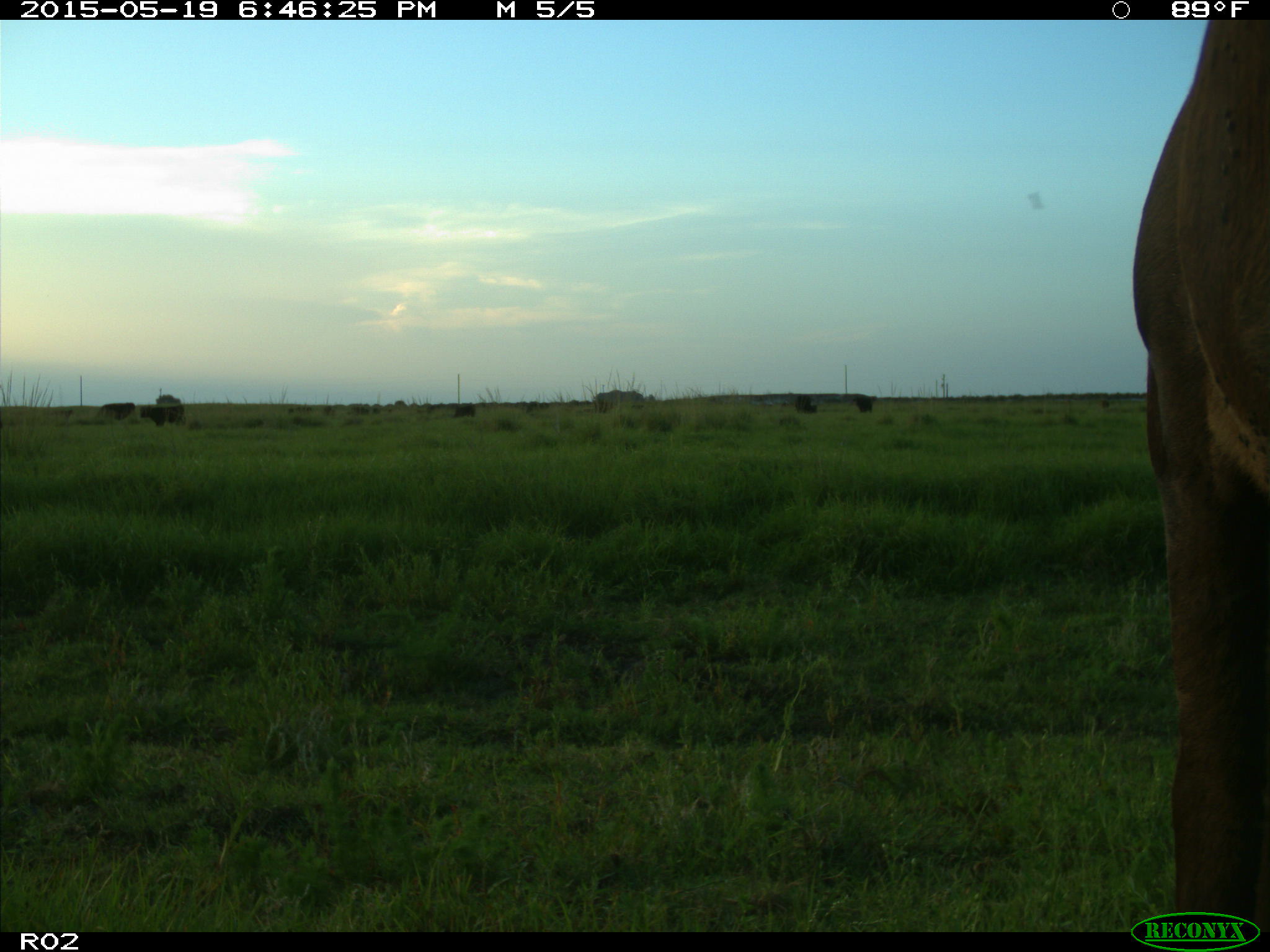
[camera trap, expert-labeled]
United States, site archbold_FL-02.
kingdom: Animalia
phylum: Chordata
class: Mammalia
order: Artiodactyla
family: Bovidae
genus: Bos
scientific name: Bos taurus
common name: domestic cow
Bos taurus (domestic cow).